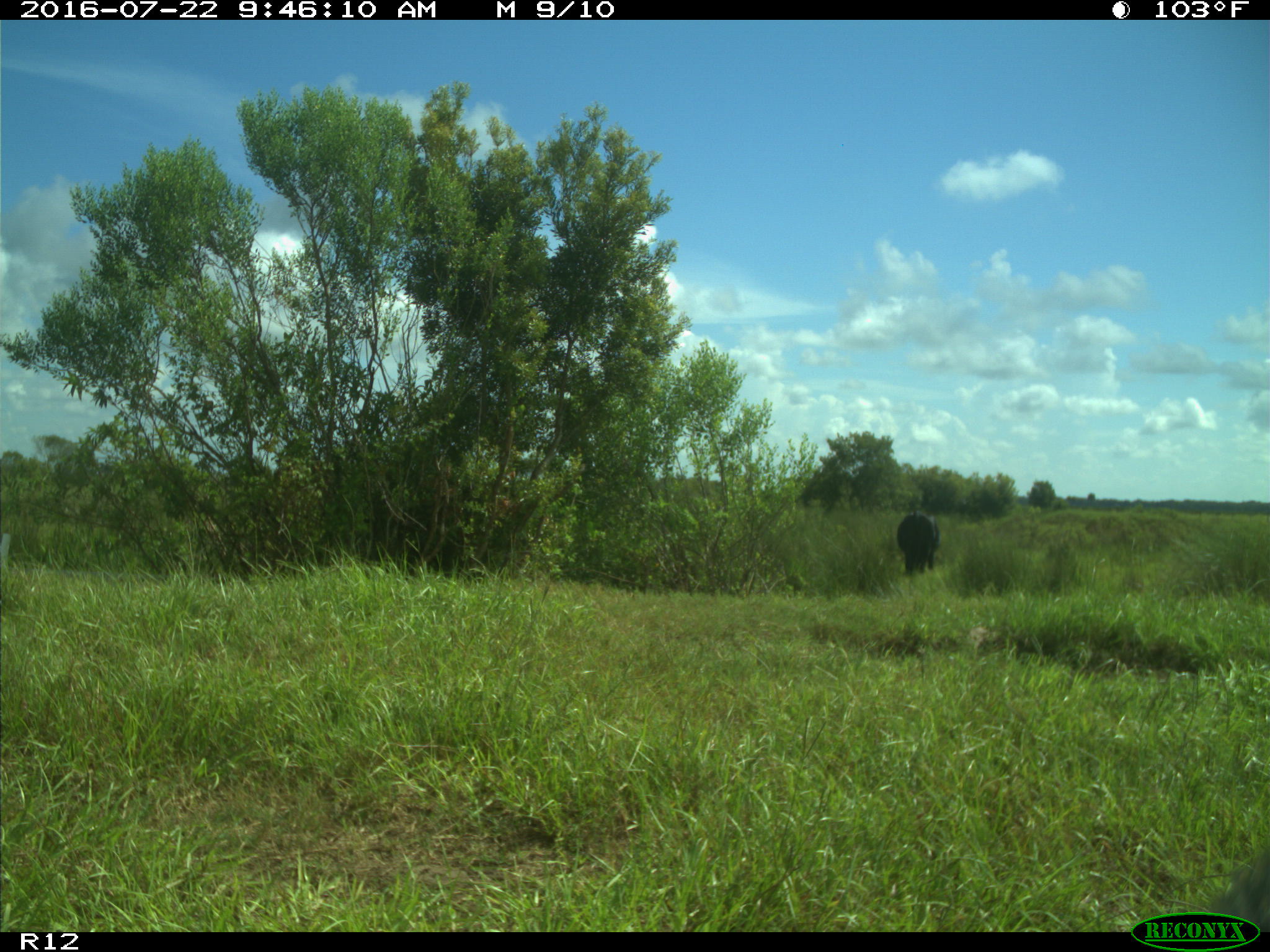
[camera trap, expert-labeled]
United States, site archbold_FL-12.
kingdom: Animalia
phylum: Chordata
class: Mammalia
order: Artiodactyla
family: Bovidae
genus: Bos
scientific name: Bos taurus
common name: domestic cow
Bos taurus (domestic cow).